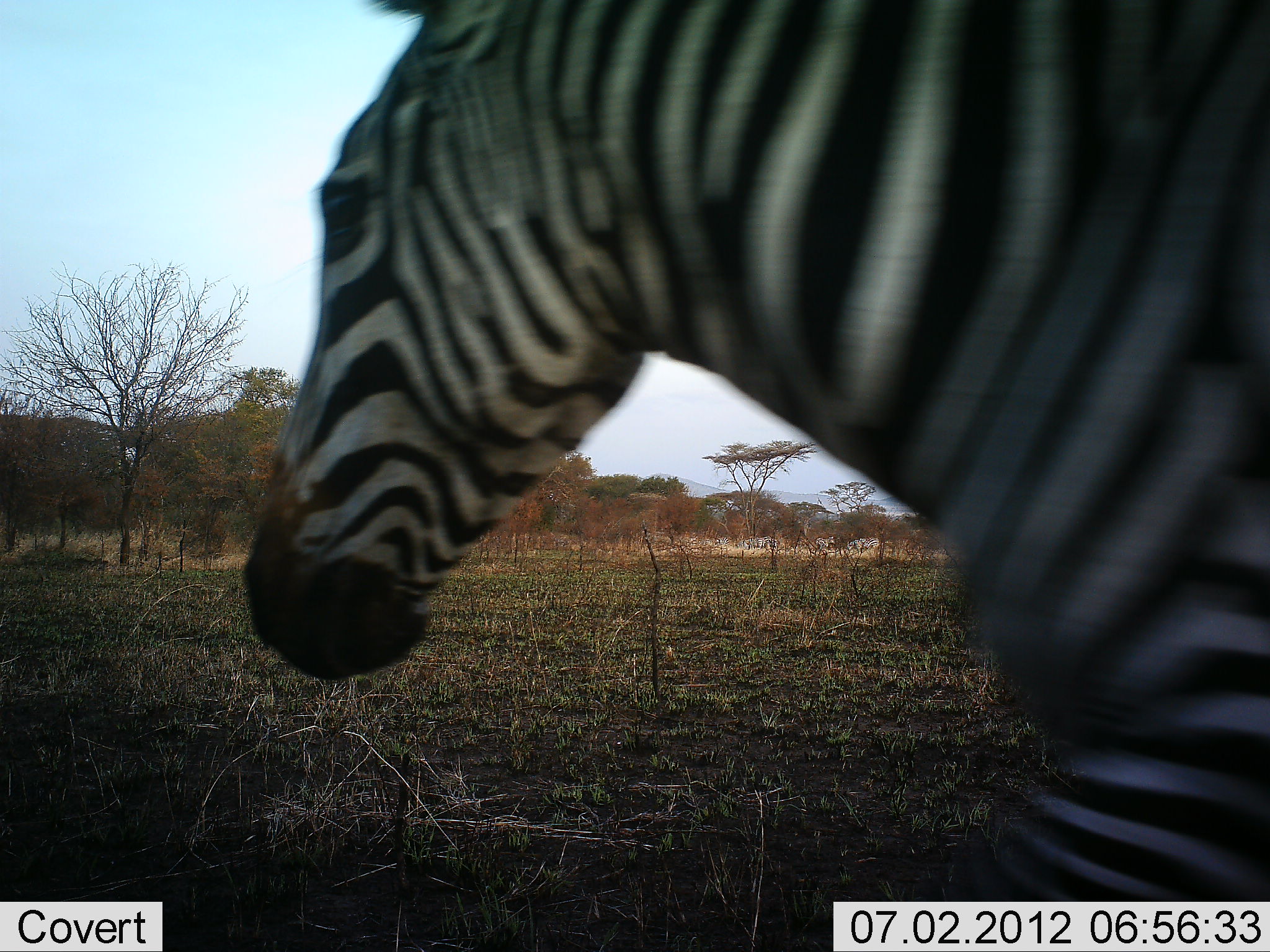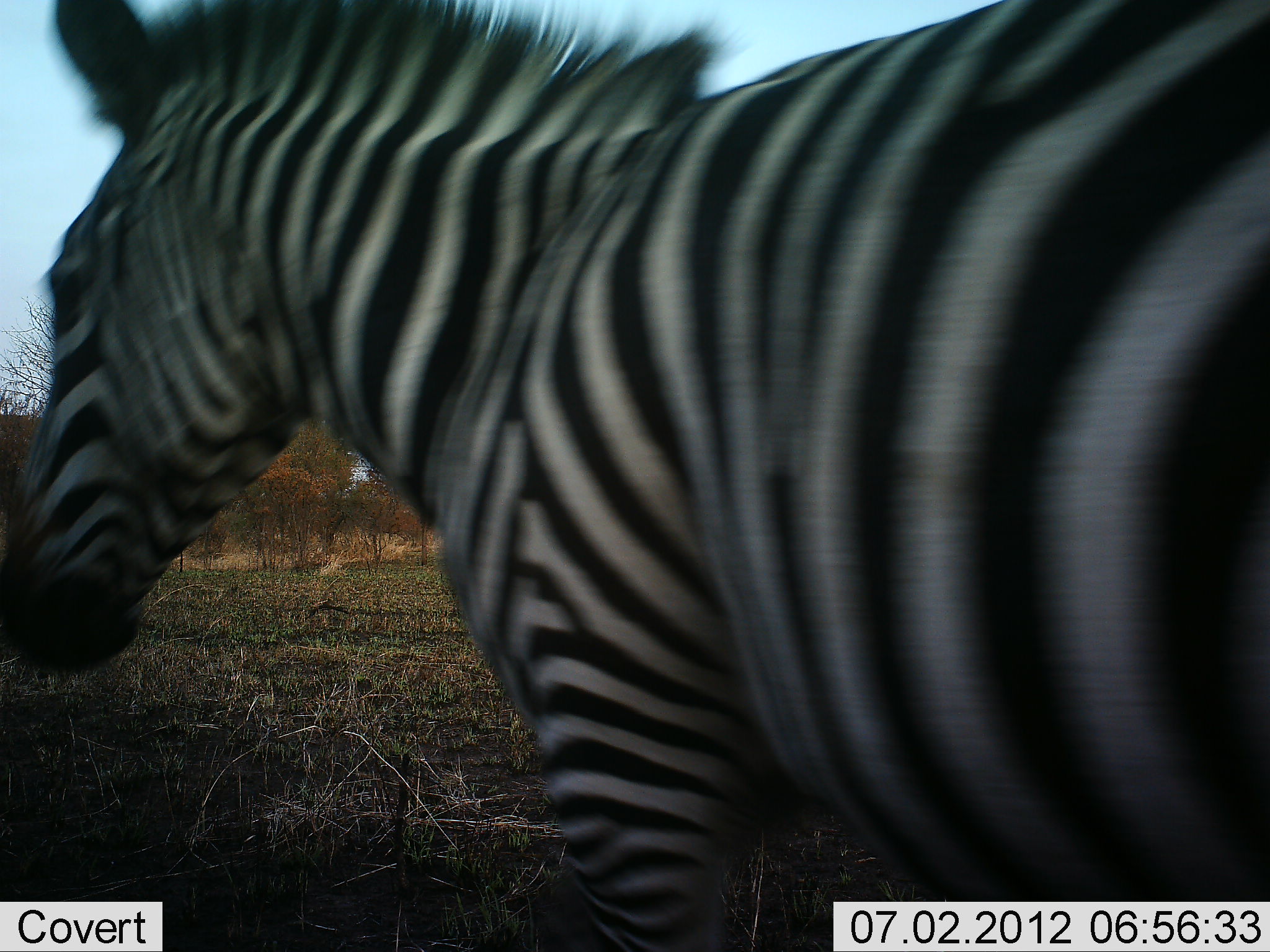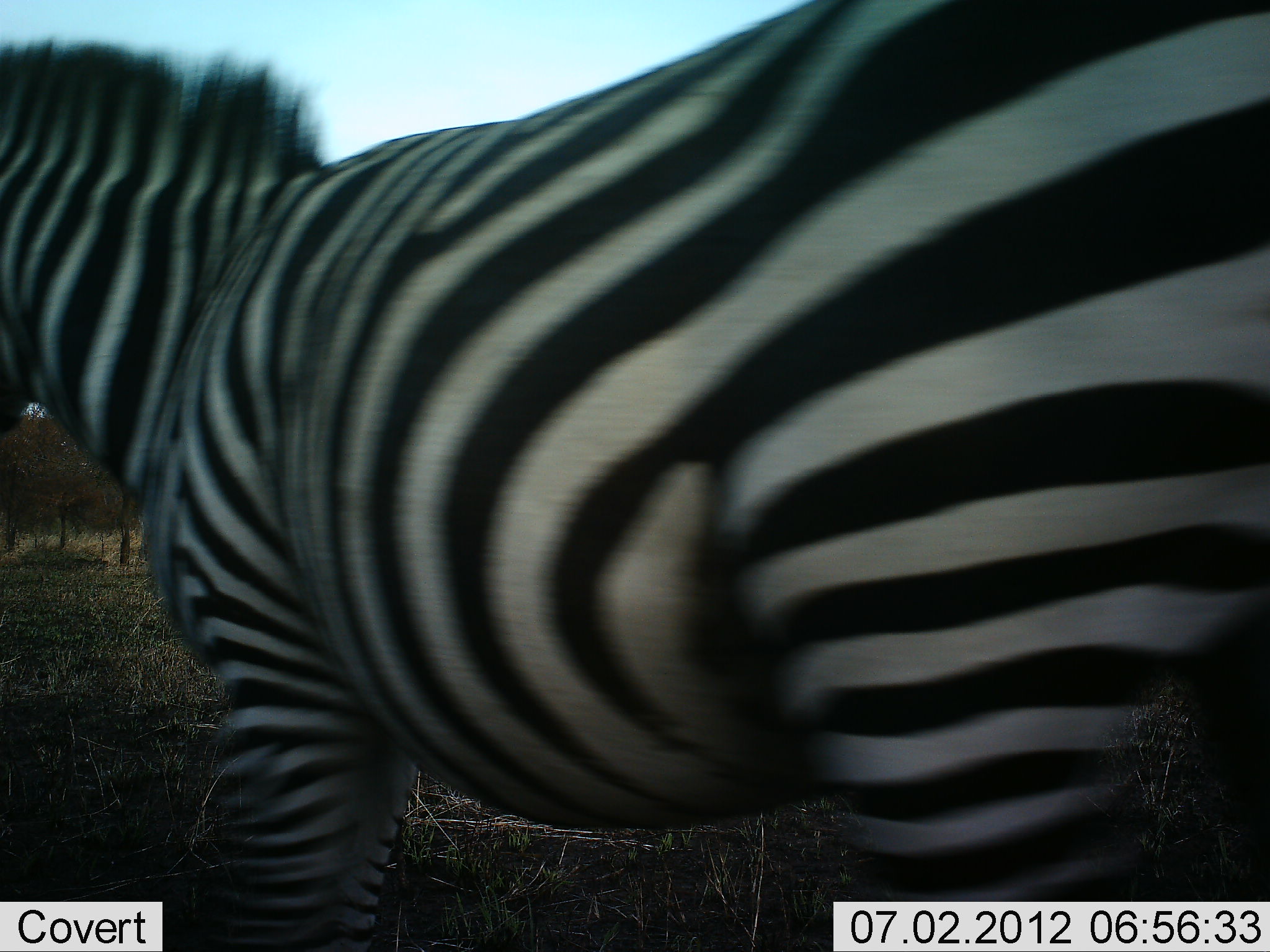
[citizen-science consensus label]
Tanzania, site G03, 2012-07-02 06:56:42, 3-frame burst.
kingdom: Animalia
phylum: Chordata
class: Mammalia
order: Perissodactyla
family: Equidae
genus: Equus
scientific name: Equus quagga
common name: plains zebra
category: zebra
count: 1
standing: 20%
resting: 0%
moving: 80%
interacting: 0%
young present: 0%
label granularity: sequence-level